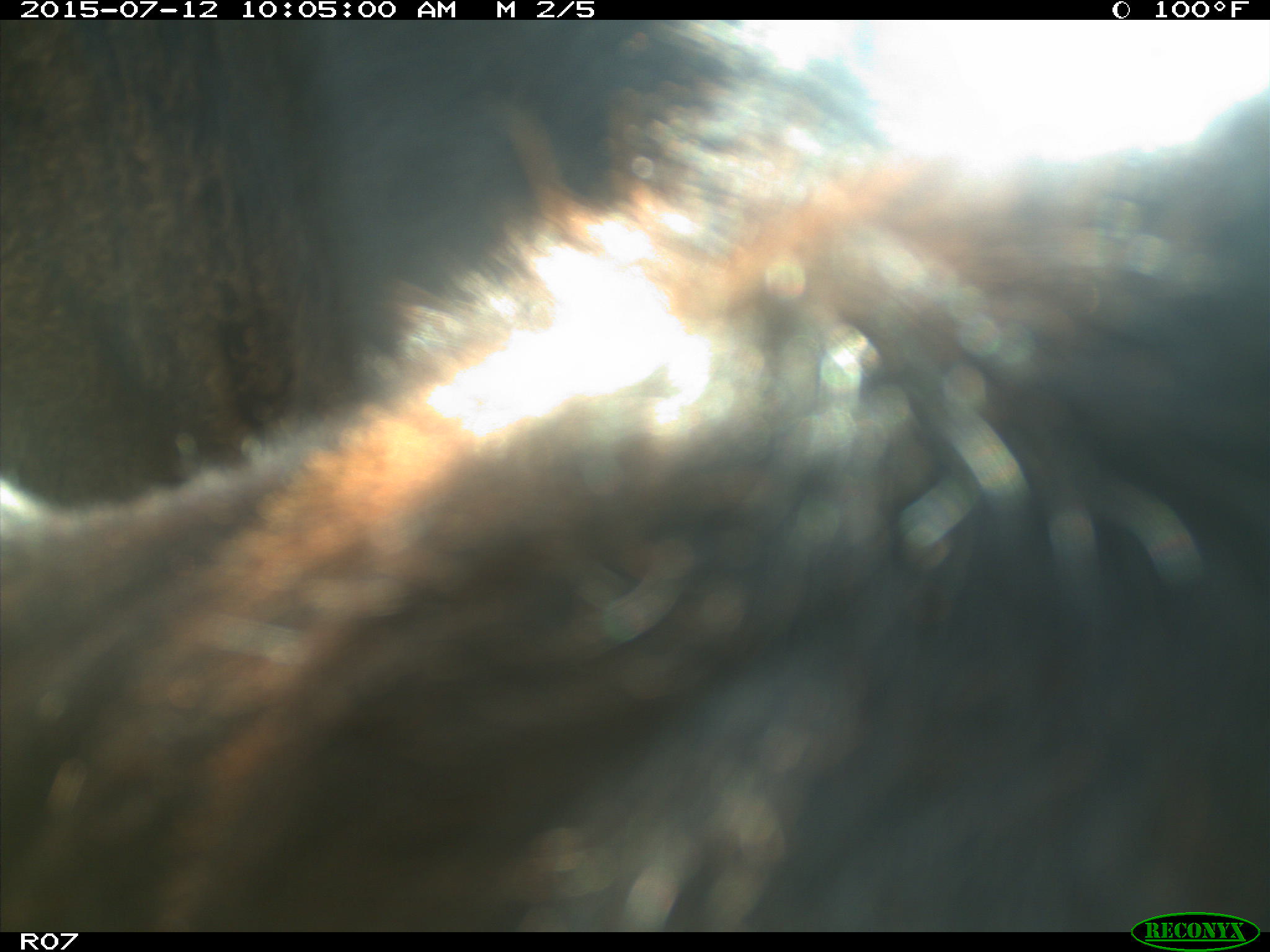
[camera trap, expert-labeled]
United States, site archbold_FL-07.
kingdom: Animalia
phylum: Chordata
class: Mammalia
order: Artiodactyla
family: Bovidae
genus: Bos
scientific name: Bos taurus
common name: domestic cow